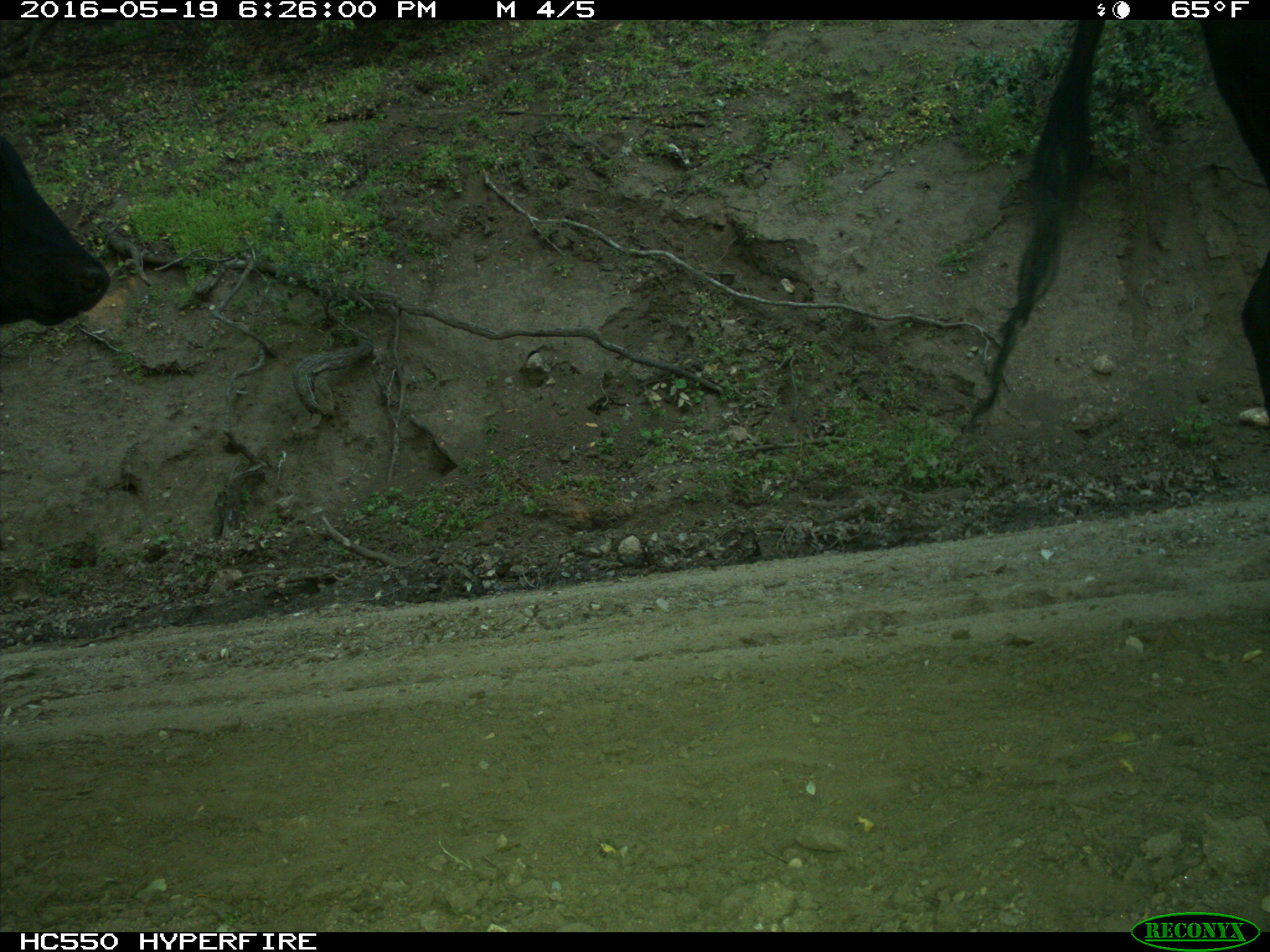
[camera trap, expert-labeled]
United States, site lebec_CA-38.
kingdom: Animalia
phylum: Chordata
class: Mammalia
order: Artiodactyla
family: Bovidae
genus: Bos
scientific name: Bos taurus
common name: domestic cow